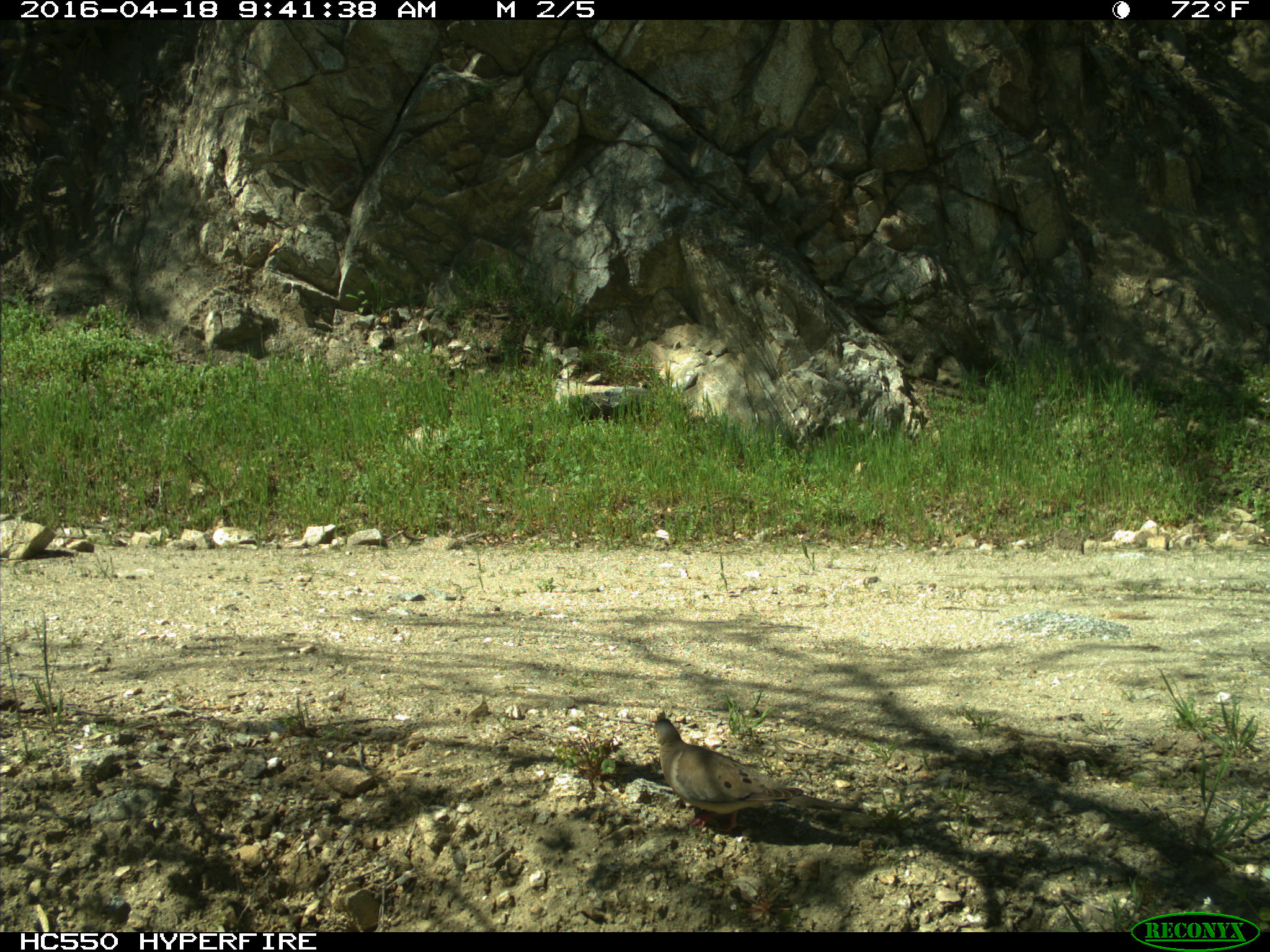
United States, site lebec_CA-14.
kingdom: Animalia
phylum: Chordata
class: Aves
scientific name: Aves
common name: birds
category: unidentified bird